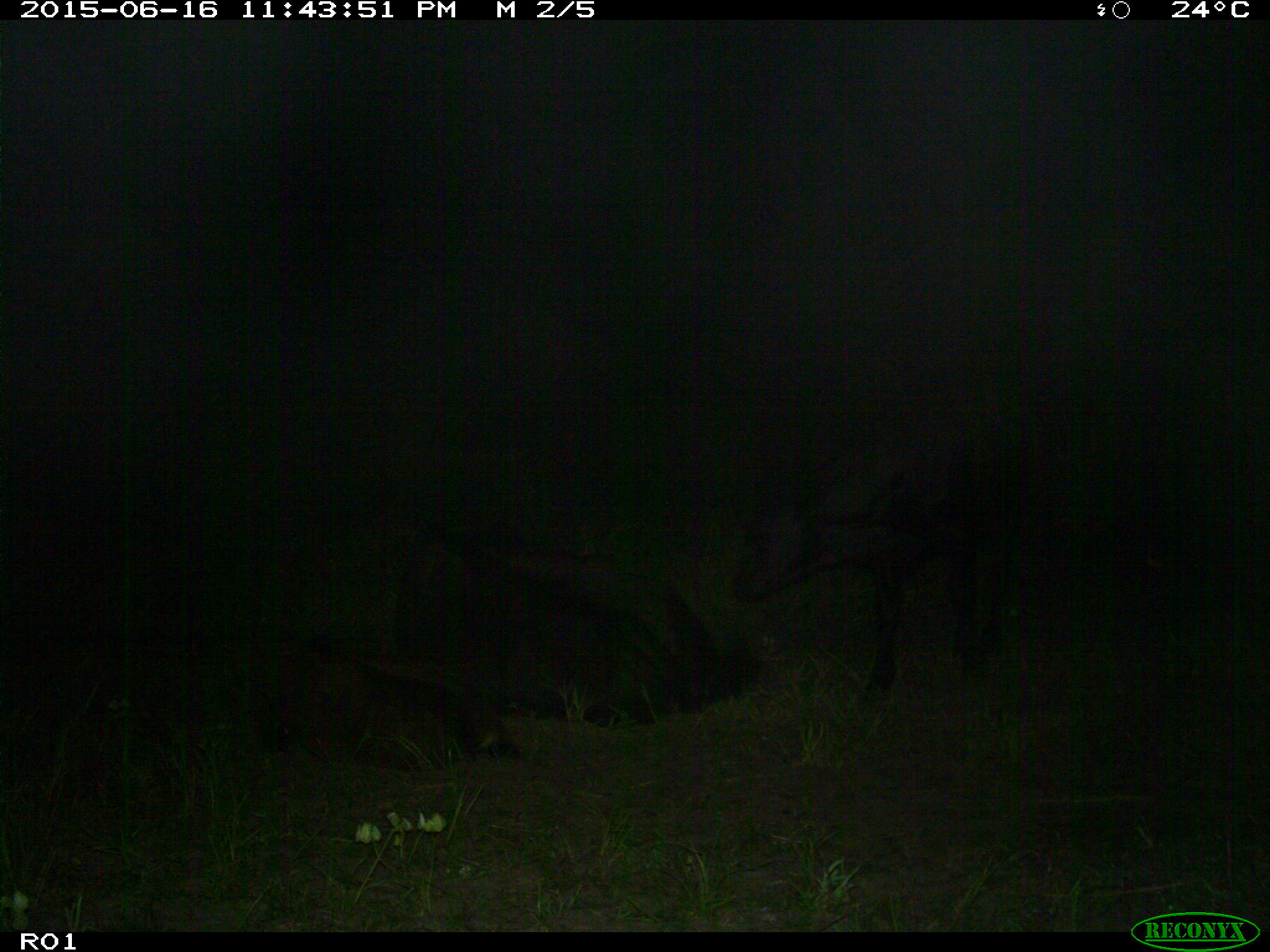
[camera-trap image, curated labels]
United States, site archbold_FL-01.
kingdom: Animalia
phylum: Chordata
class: Mammalia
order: Artiodactyla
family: Bovidae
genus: Bos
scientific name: Bos taurus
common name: domestic cow